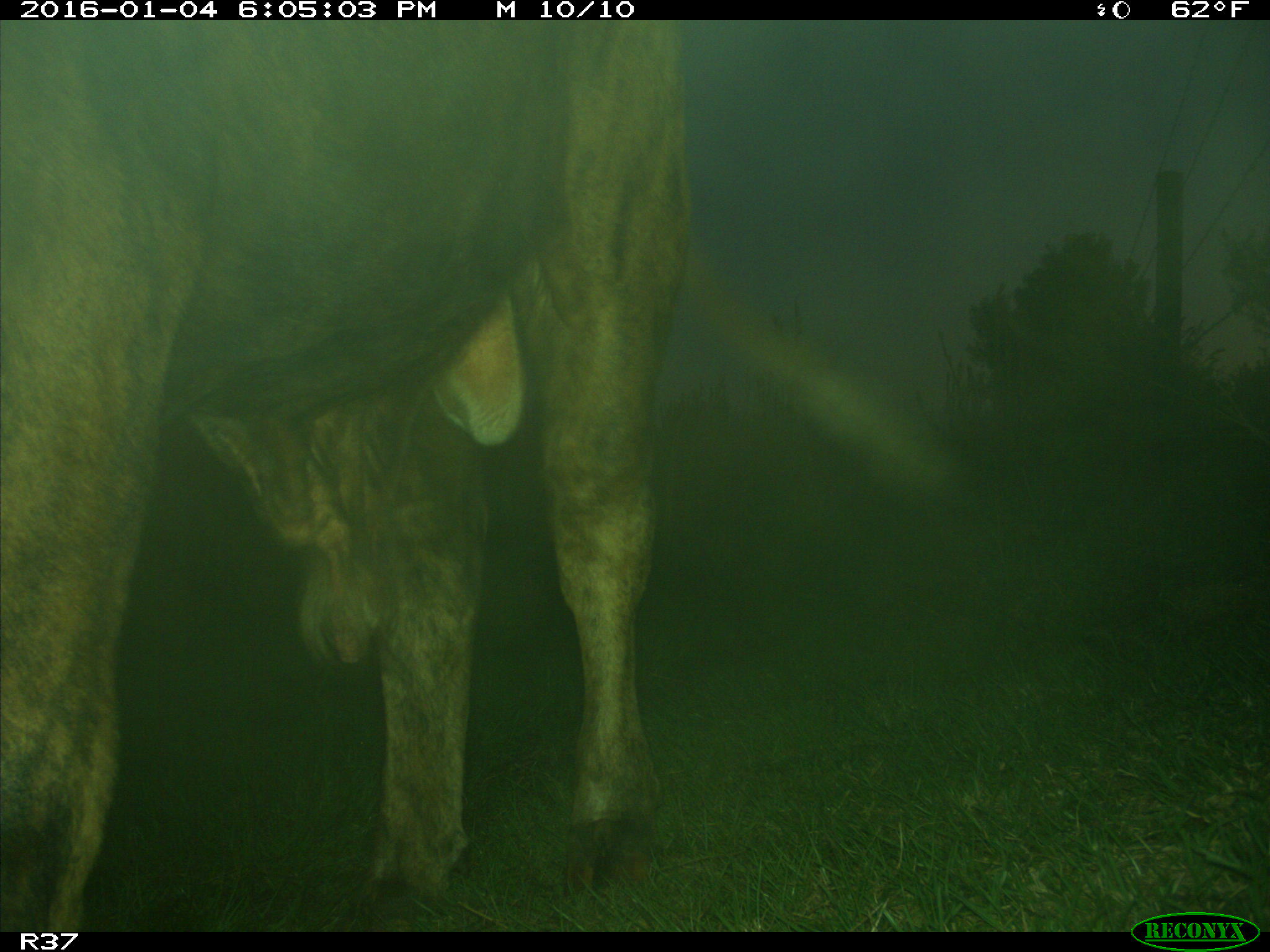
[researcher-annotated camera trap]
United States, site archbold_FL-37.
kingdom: Animalia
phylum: Chordata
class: Mammalia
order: Artiodactyla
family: Bovidae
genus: Bos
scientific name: Bos taurus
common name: domestic cow